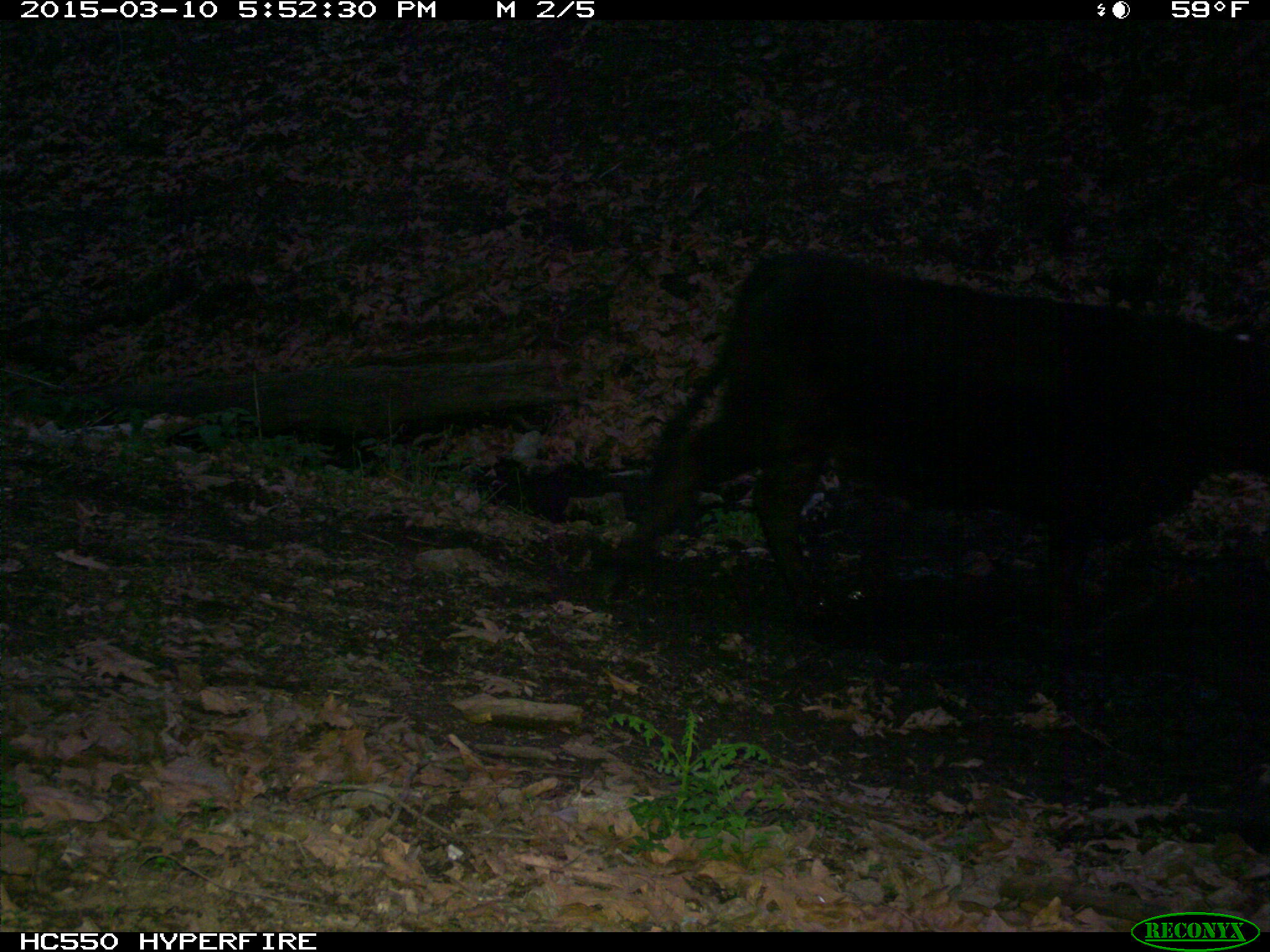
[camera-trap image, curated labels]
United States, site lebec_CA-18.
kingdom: Animalia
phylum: Chordata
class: Mammalia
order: Artiodactyla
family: Bovidae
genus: Bos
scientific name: Bos taurus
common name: domestic cow